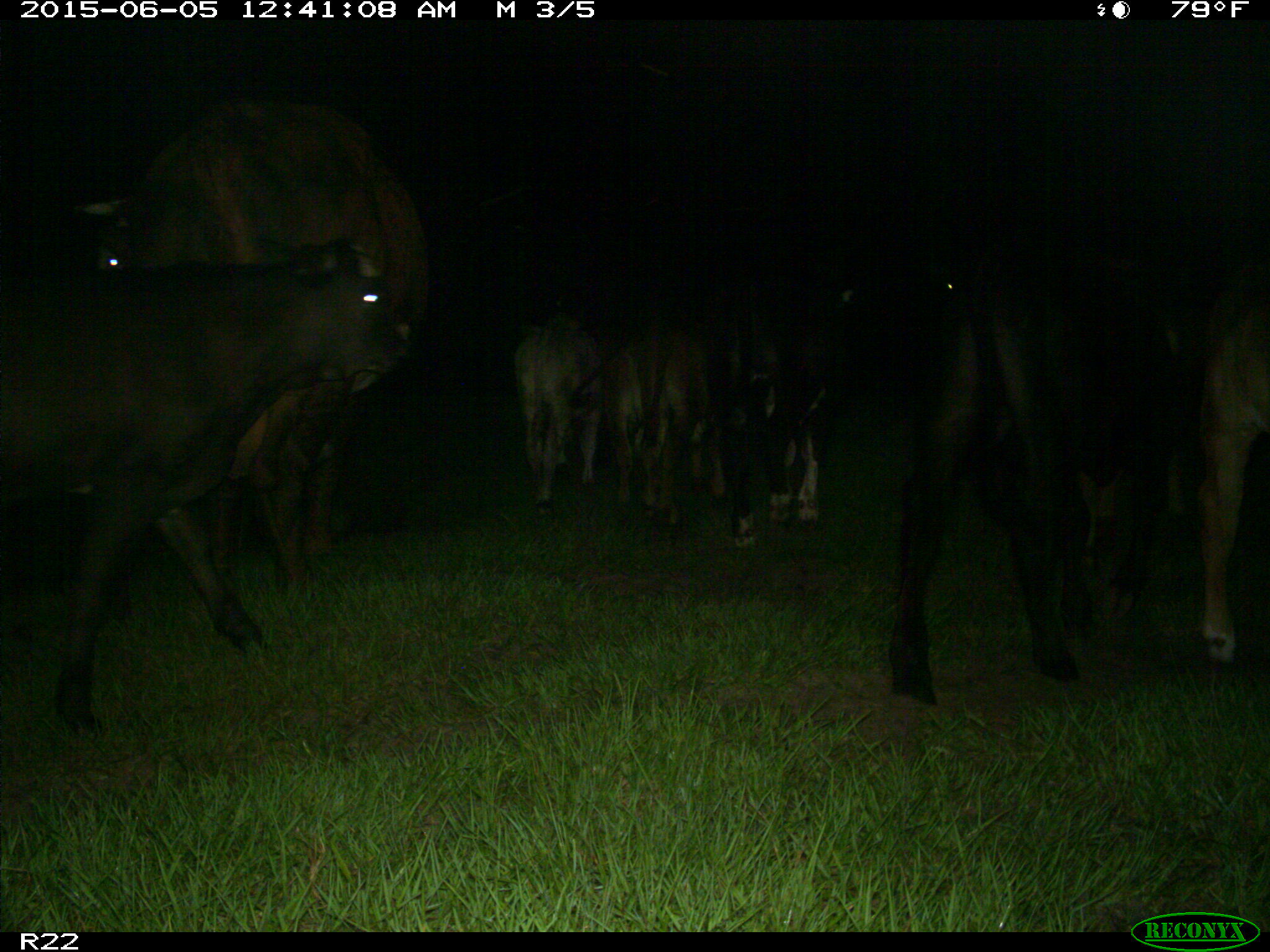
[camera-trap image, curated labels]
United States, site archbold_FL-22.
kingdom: Animalia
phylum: Chordata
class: Mammalia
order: Artiodactyla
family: Bovidae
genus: Bos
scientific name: Bos taurus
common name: domestic cow